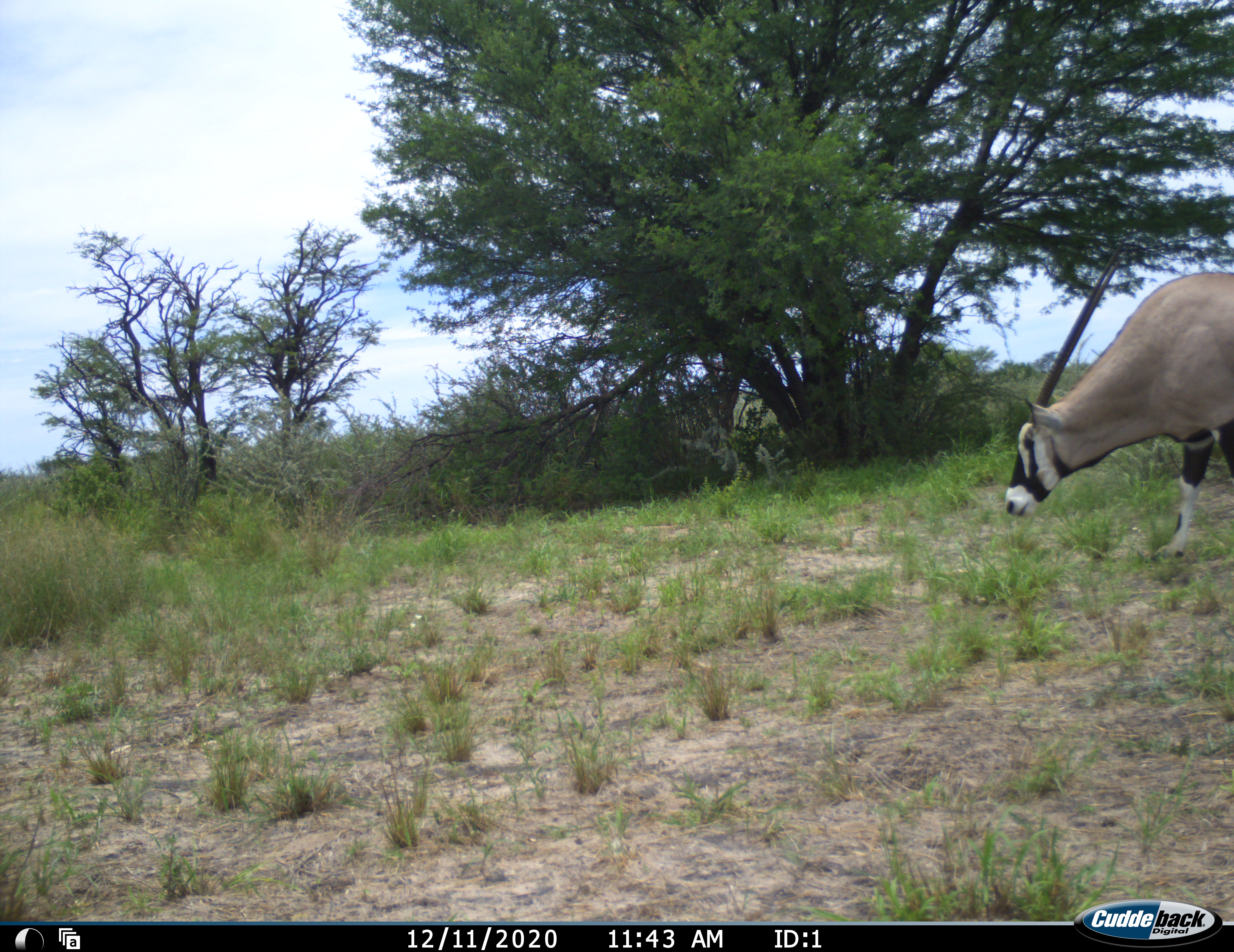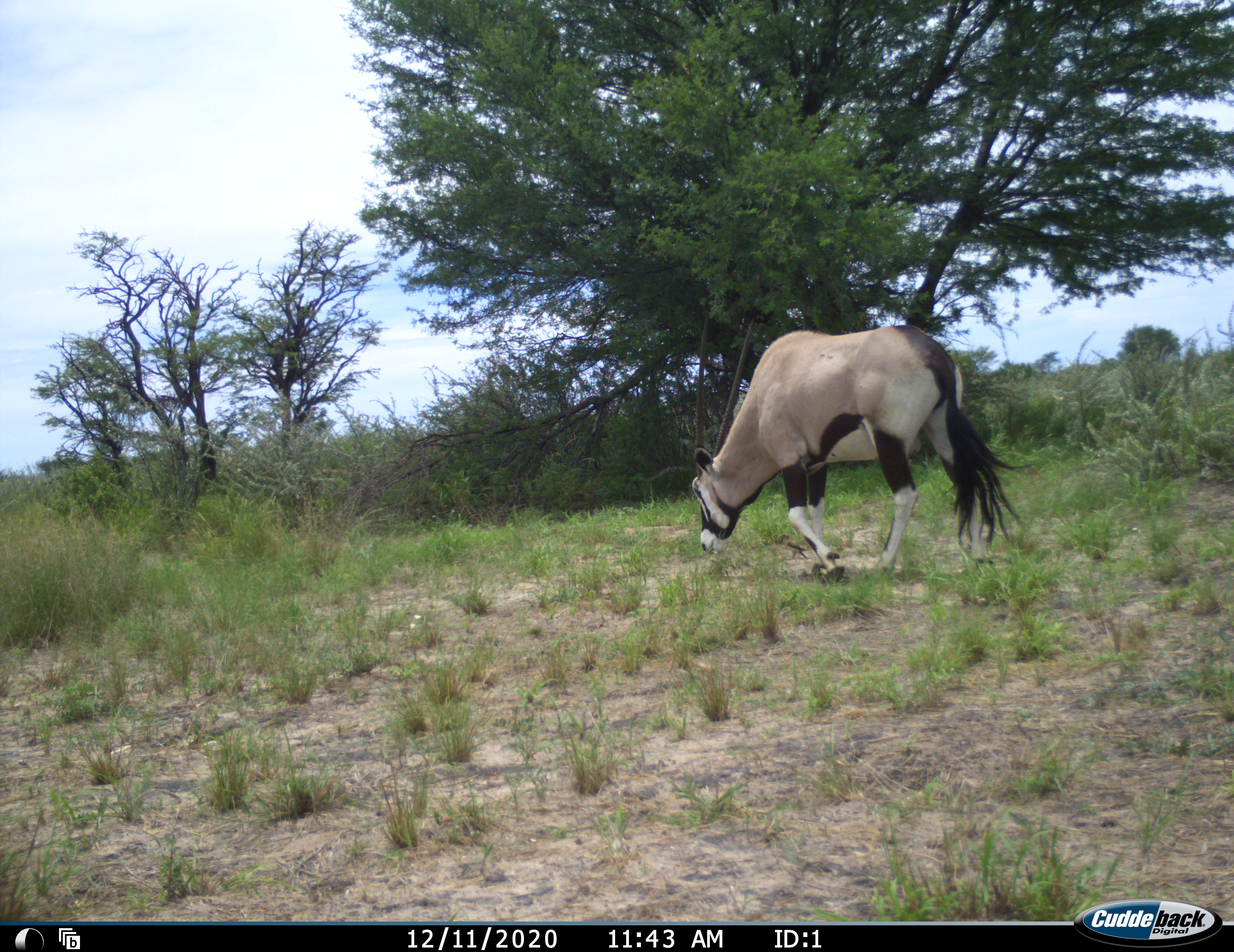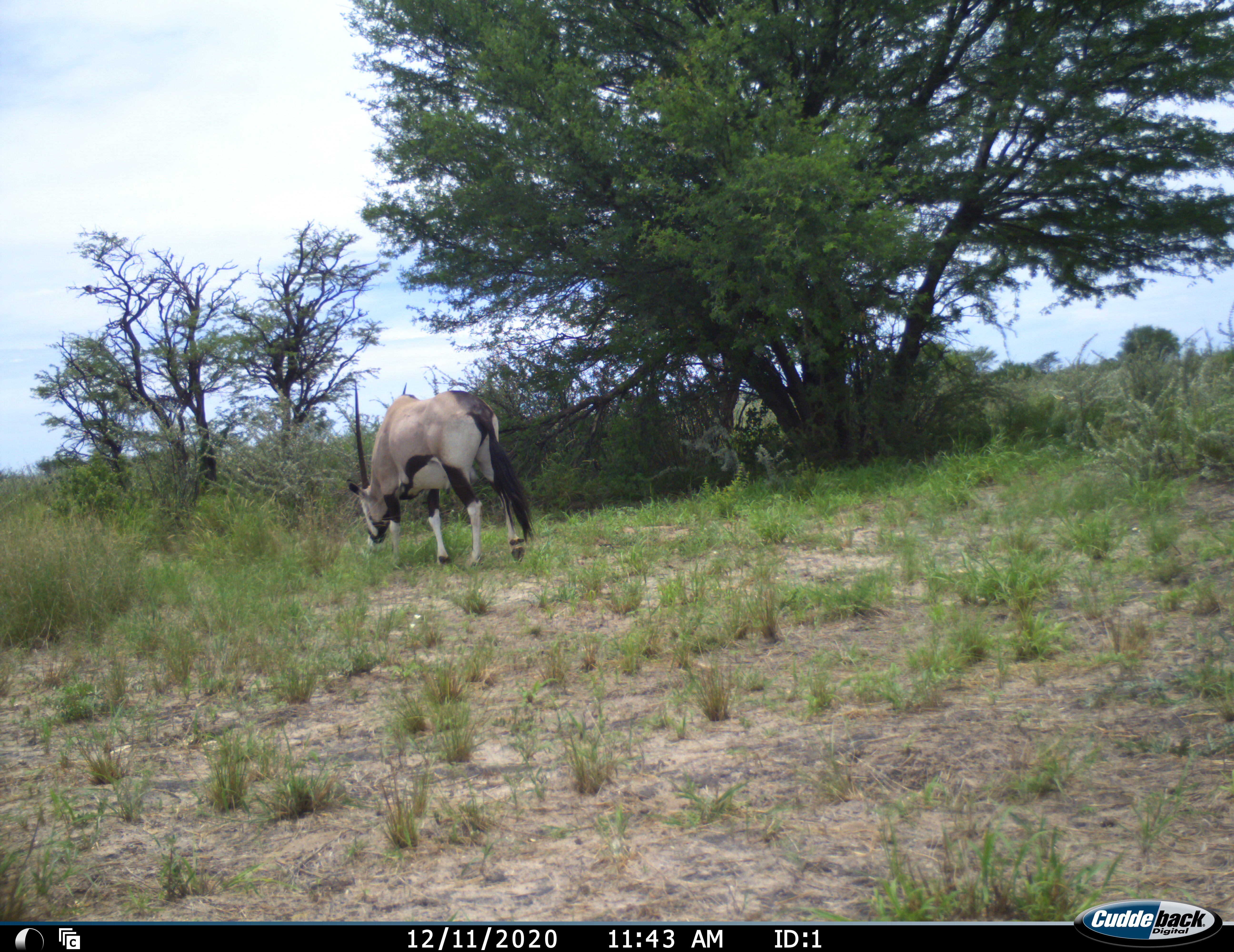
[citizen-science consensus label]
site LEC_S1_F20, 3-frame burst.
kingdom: Animalia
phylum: Chordata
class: Mammalia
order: Artiodactyla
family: Bovidae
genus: Oryx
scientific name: Oryx gazella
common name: gemsbok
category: oryx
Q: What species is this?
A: Oryx (gemsbok) (Oryx gazella).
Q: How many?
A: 1.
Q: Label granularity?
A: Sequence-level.